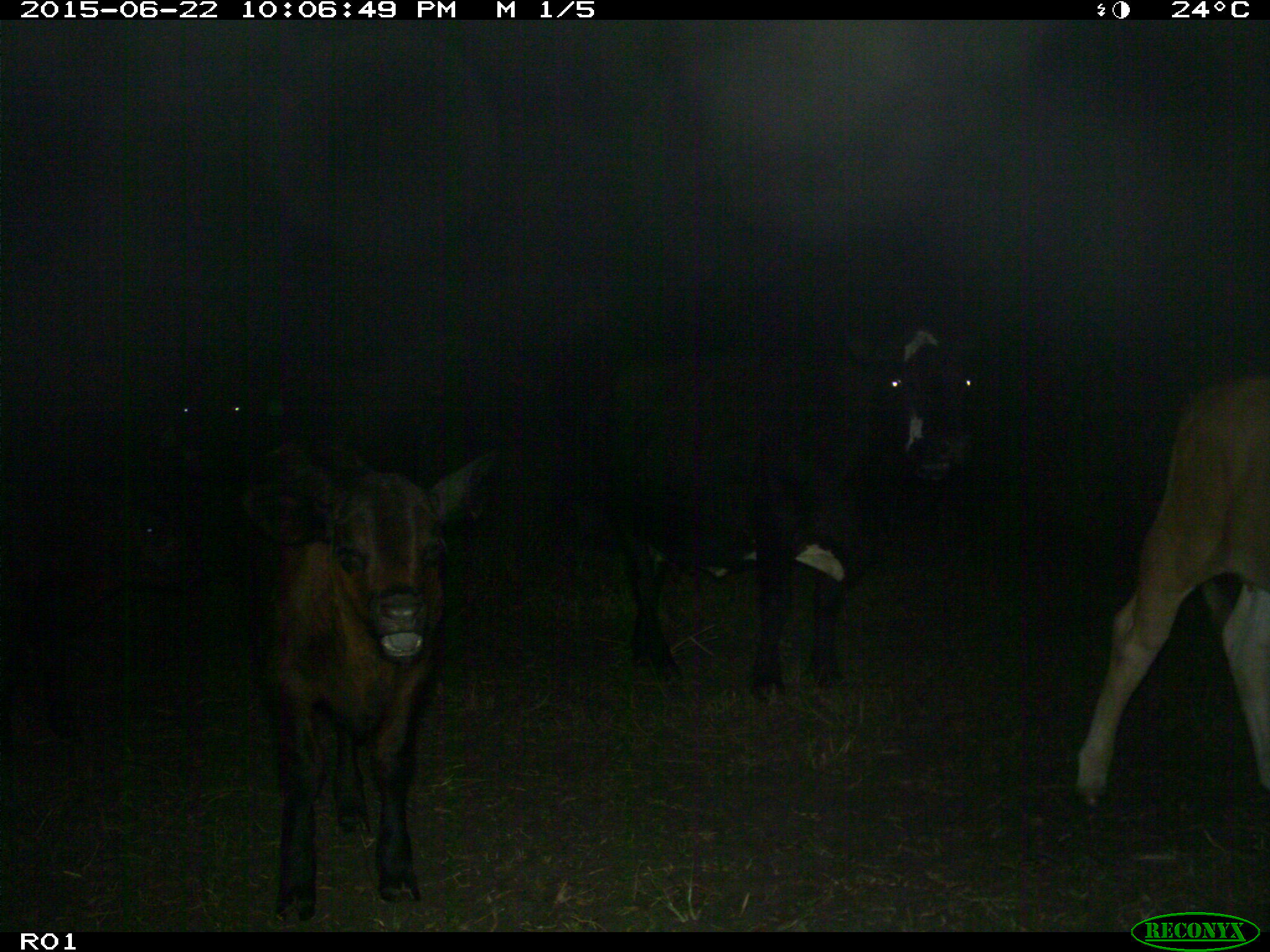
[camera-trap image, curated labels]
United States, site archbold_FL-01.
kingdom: Animalia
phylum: Chordata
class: Mammalia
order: Artiodactyla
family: Bovidae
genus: Bos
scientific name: Bos taurus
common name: domestic cow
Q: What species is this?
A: Bos taurus (domestic cow).